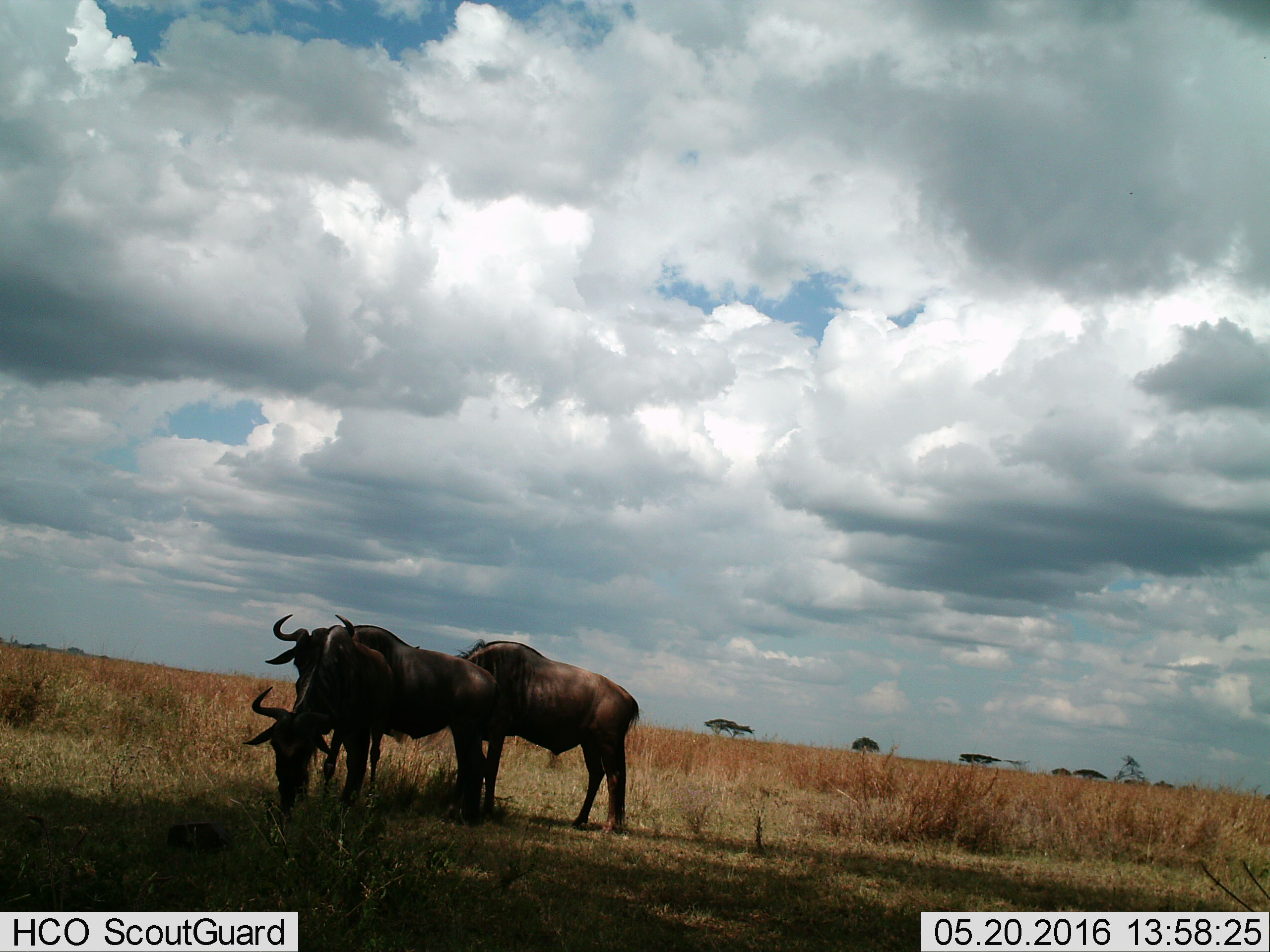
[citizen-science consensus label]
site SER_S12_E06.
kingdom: Animalia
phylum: Chordata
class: Mammalia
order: Artiodactyla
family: Bovidae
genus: Connochaetes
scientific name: Connochaetes taurinus taurinus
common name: blue wildebeest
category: wildebeestblue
Wildebeestblue (blue wildebeest) (Connochaetes taurinus taurinus), count 3. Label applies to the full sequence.